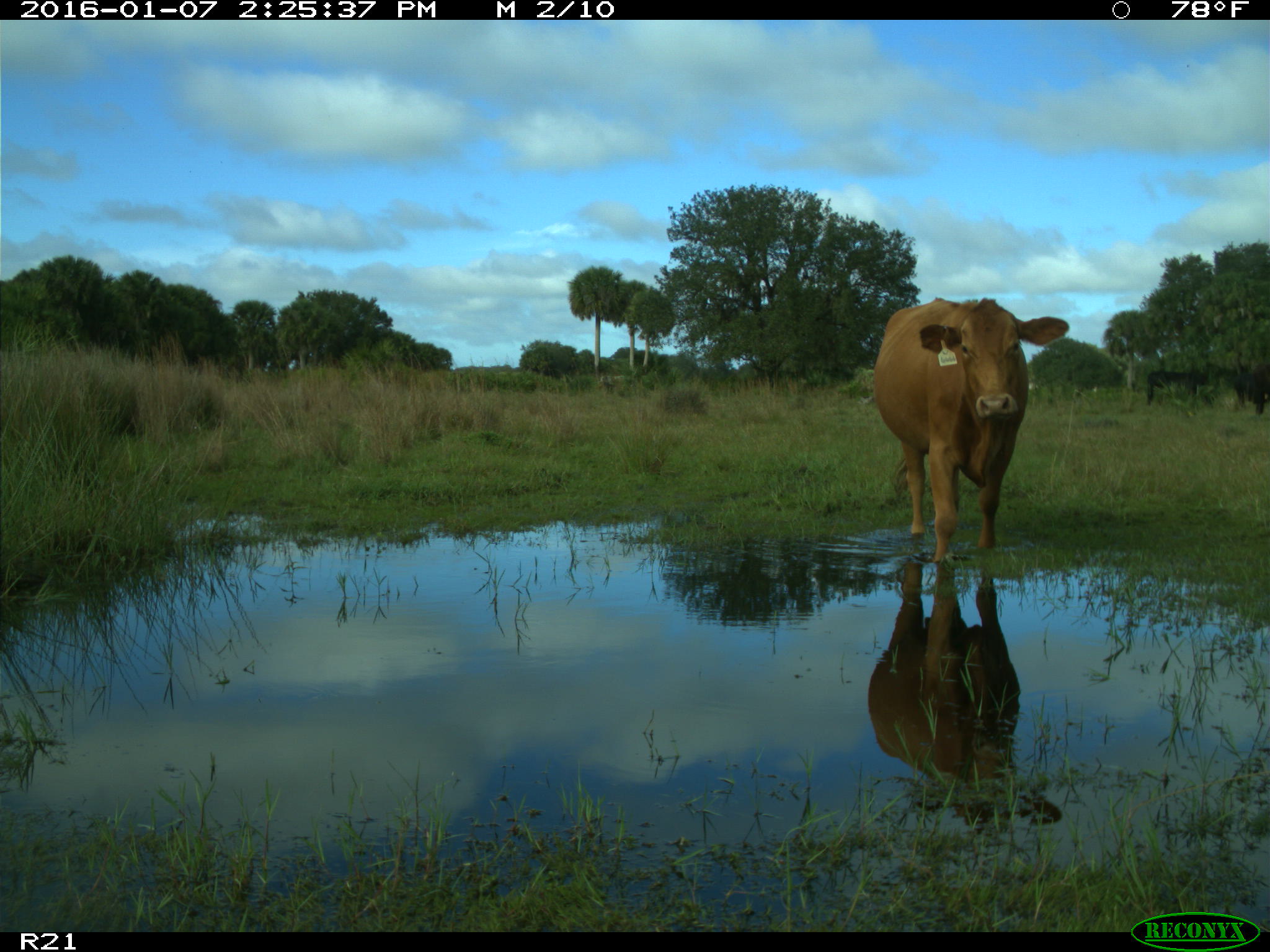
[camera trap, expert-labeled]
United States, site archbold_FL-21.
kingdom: Animalia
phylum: Chordata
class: Mammalia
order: Artiodactyla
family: Bovidae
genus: Bos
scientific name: Bos taurus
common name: domestic cow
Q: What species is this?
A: Bos taurus (domestic cow).